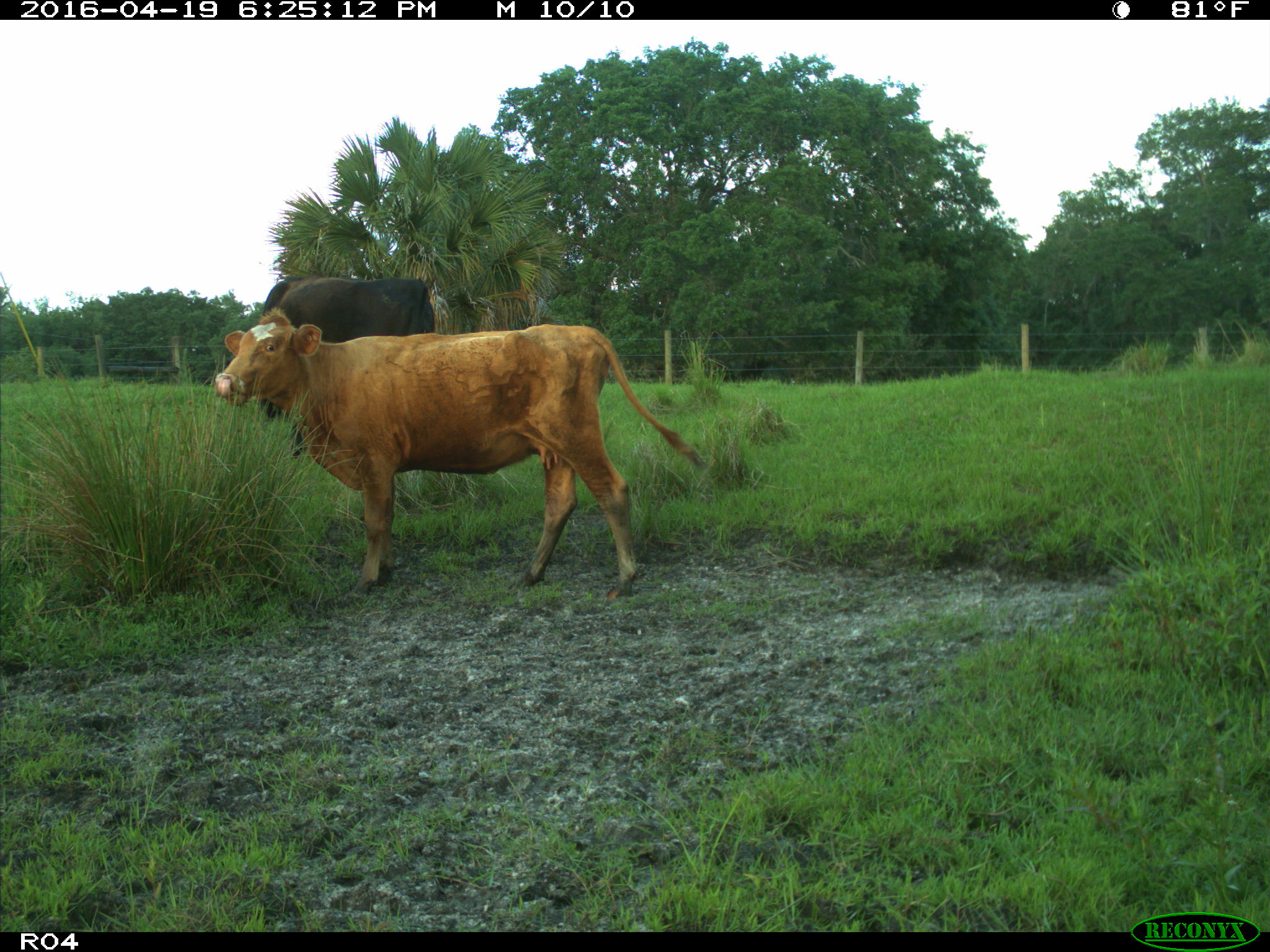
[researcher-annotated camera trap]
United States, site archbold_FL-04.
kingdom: Animalia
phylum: Chordata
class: Mammalia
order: Artiodactyla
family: Bovidae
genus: Bos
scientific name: Bos taurus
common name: domestic cow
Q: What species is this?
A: Bos taurus (domestic cow).